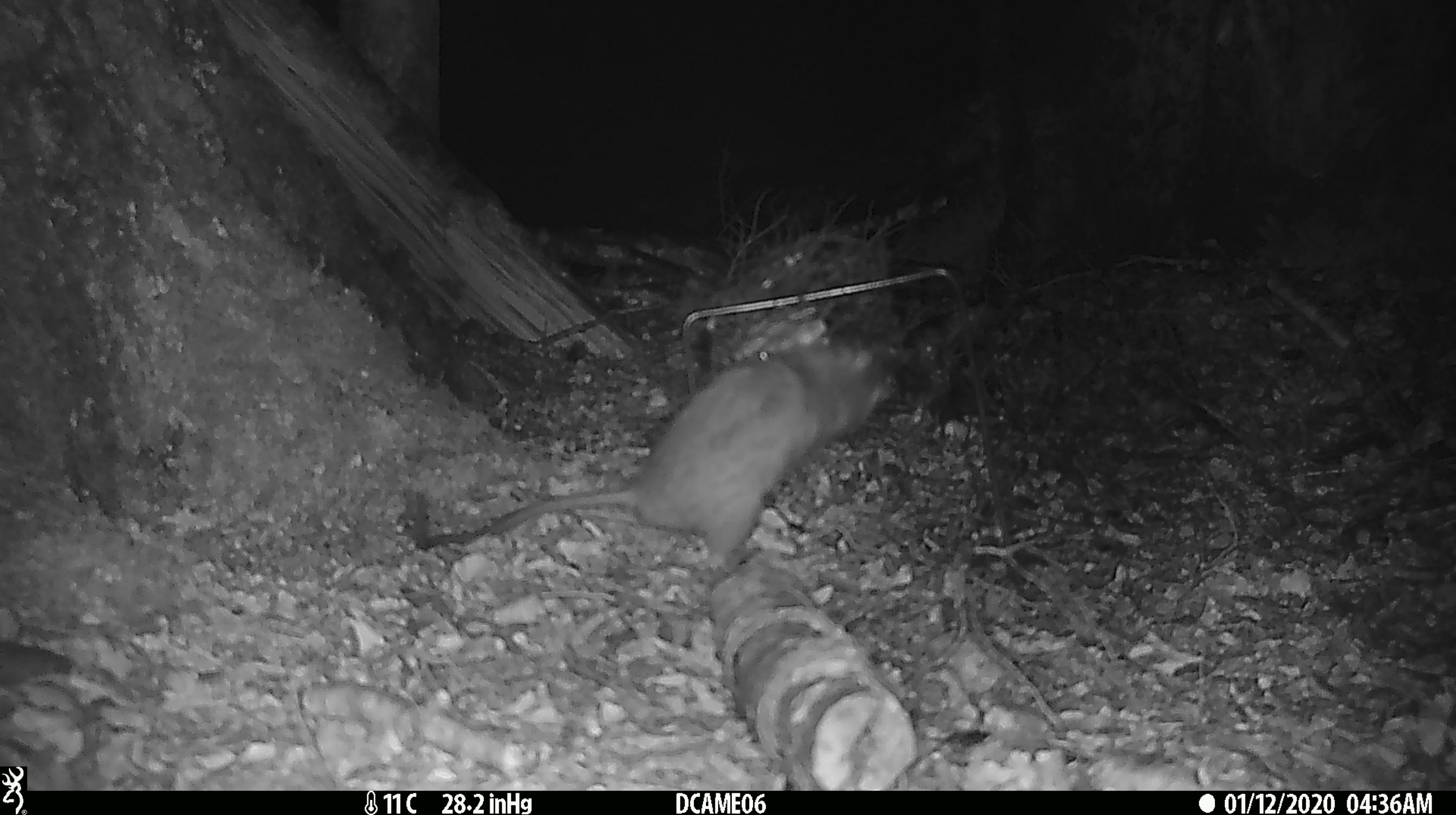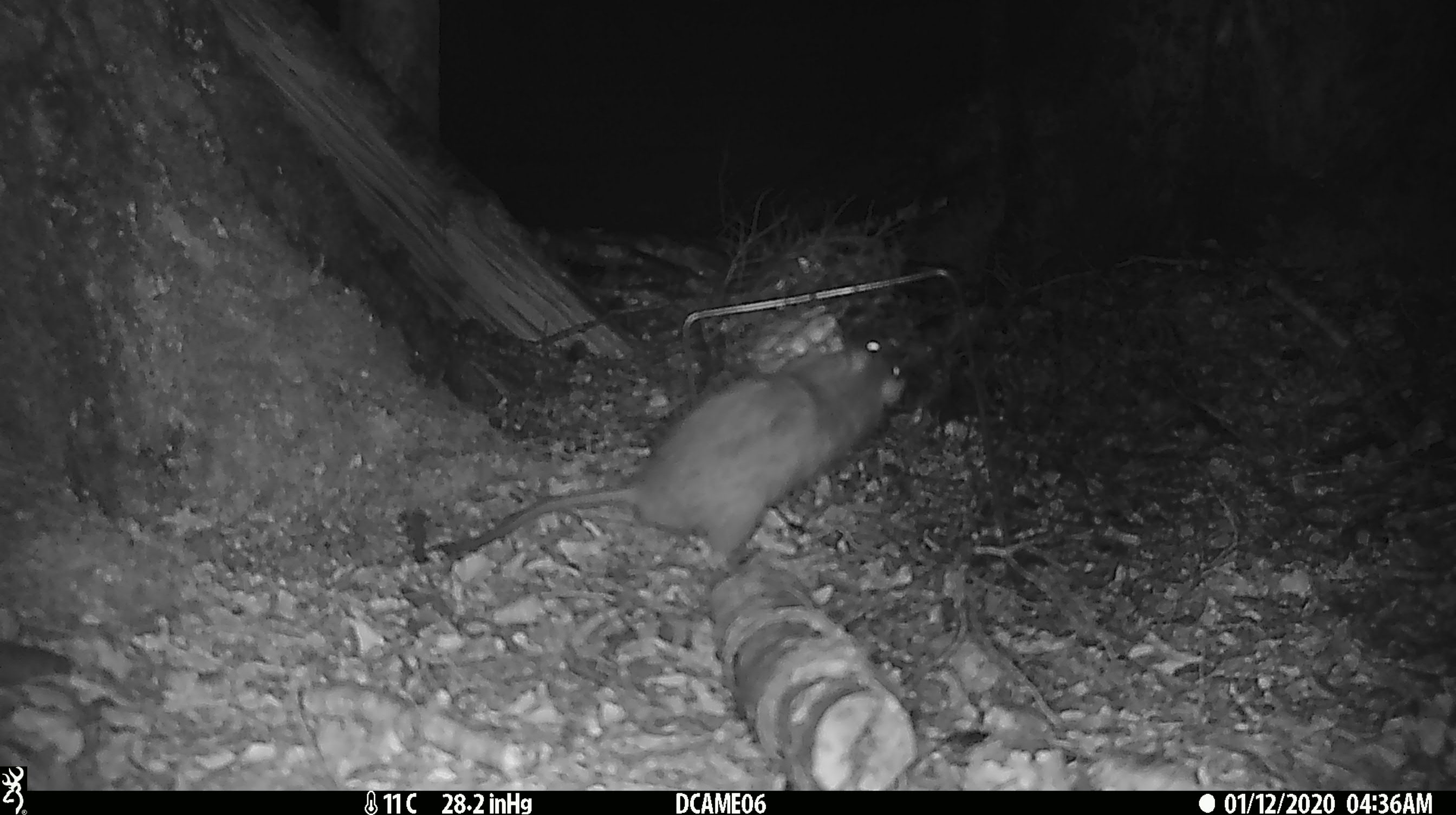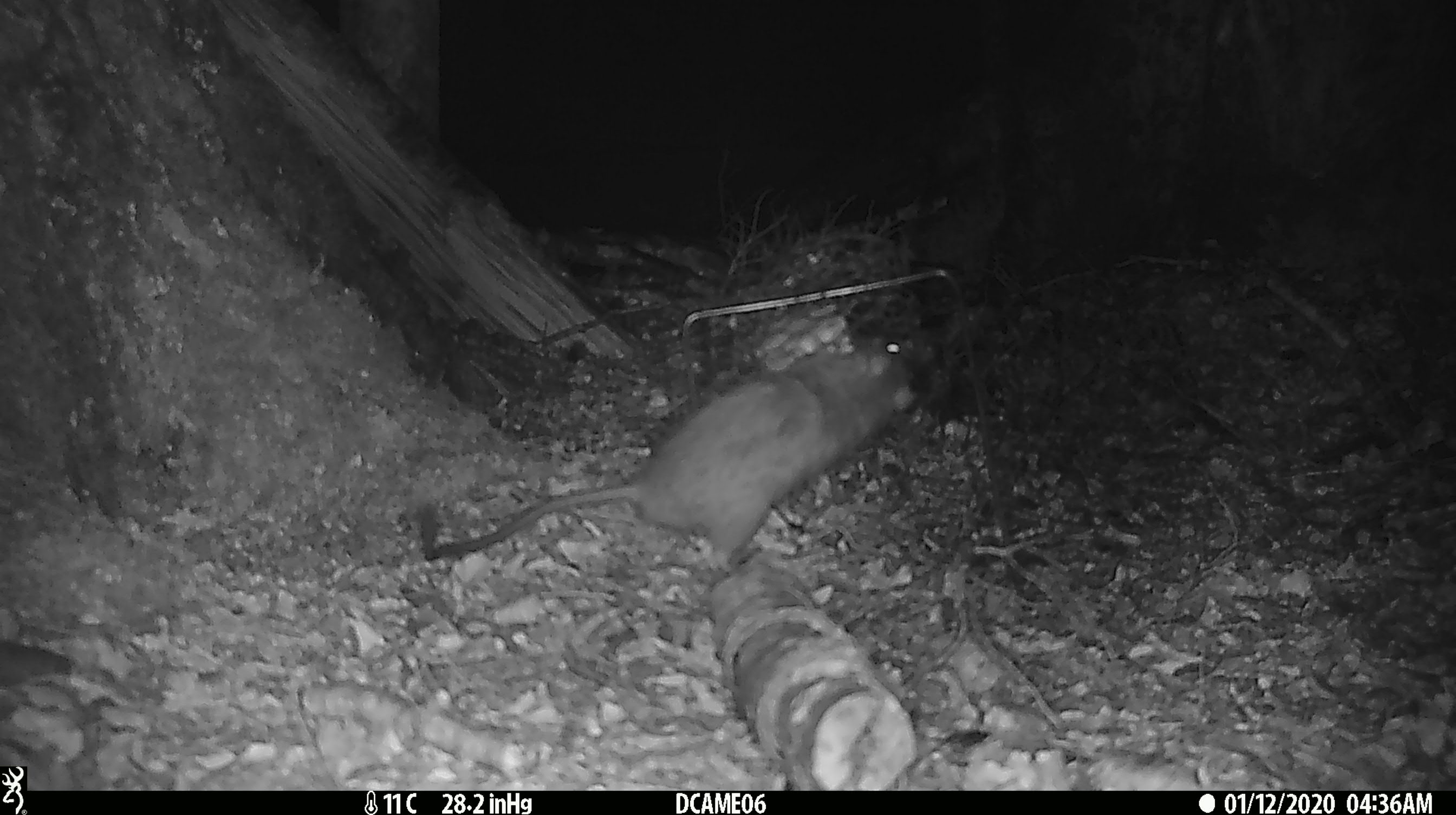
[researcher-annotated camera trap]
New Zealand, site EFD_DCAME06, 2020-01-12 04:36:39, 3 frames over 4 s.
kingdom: Animalia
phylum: Chordata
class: Mammalia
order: Rodentia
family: Muridae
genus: Rattus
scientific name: Rattus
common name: rat